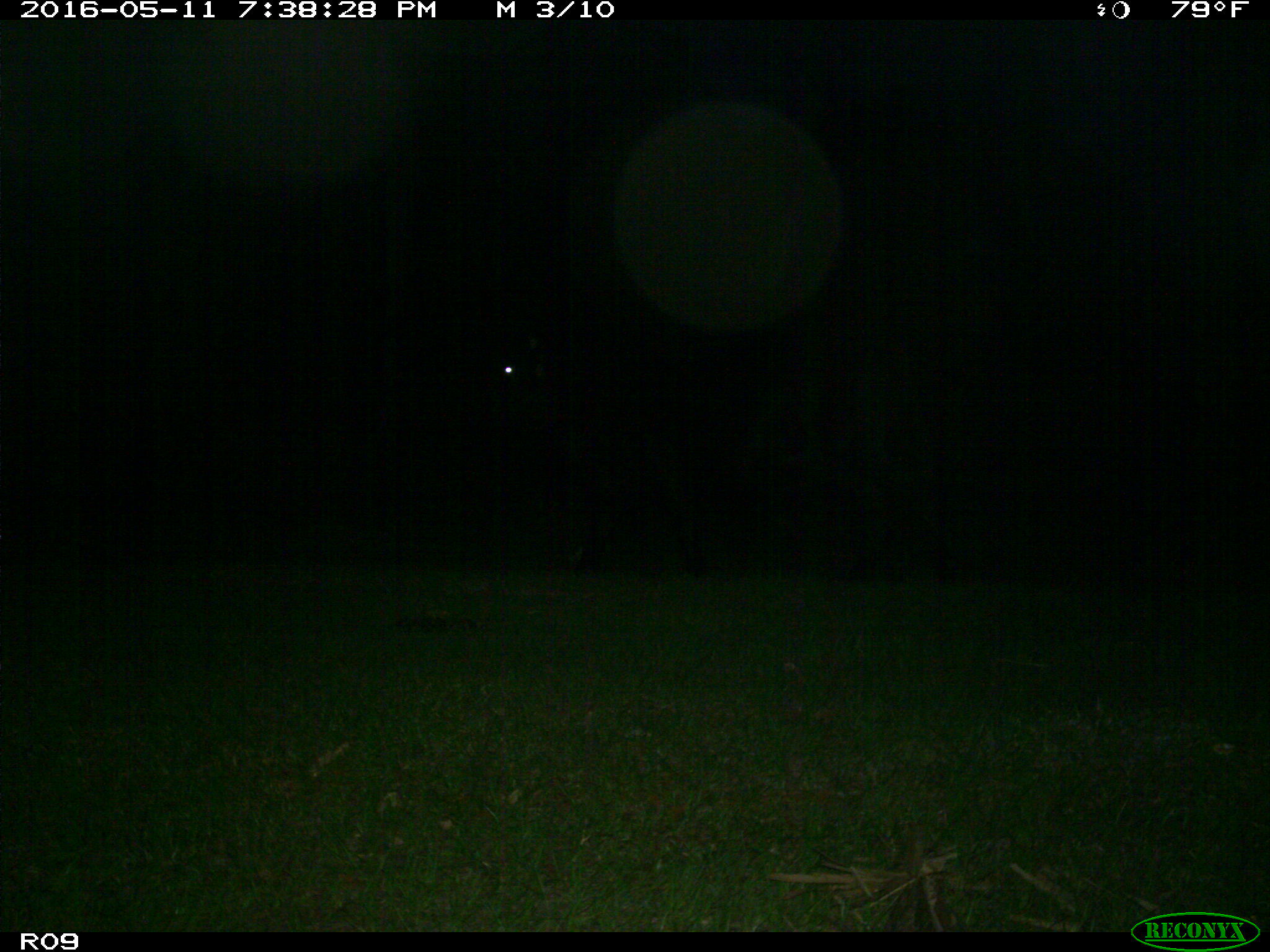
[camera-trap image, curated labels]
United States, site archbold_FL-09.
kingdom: Animalia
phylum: Chordata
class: Mammalia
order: Artiodactyla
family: Bovidae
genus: Bos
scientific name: Bos taurus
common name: domestic cow